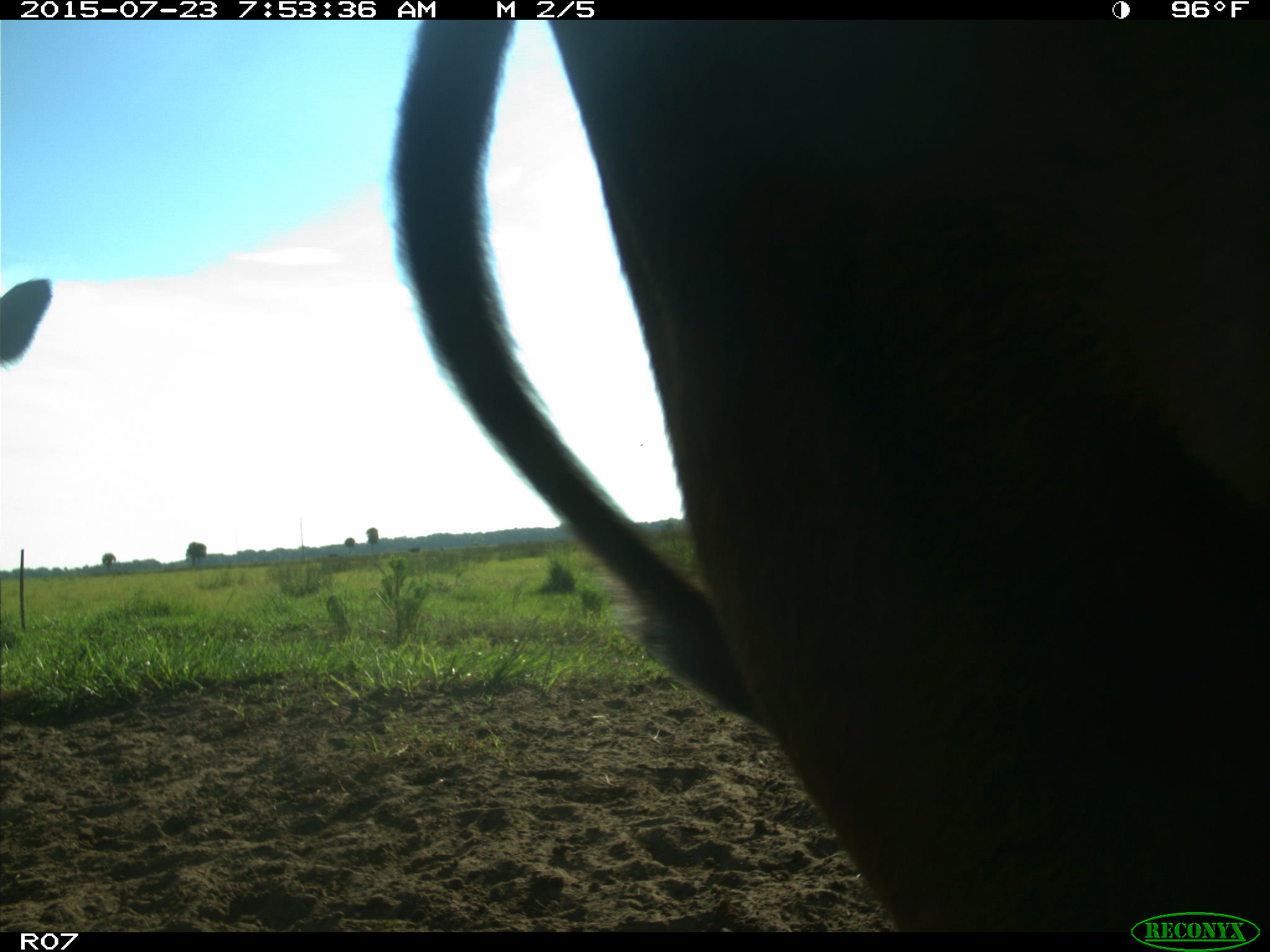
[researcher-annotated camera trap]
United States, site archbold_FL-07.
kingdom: Animalia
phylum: Chordata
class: Mammalia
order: Artiodactyla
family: Bovidae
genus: Bos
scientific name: Bos taurus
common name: domestic cow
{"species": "Bos taurus (domestic cow)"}